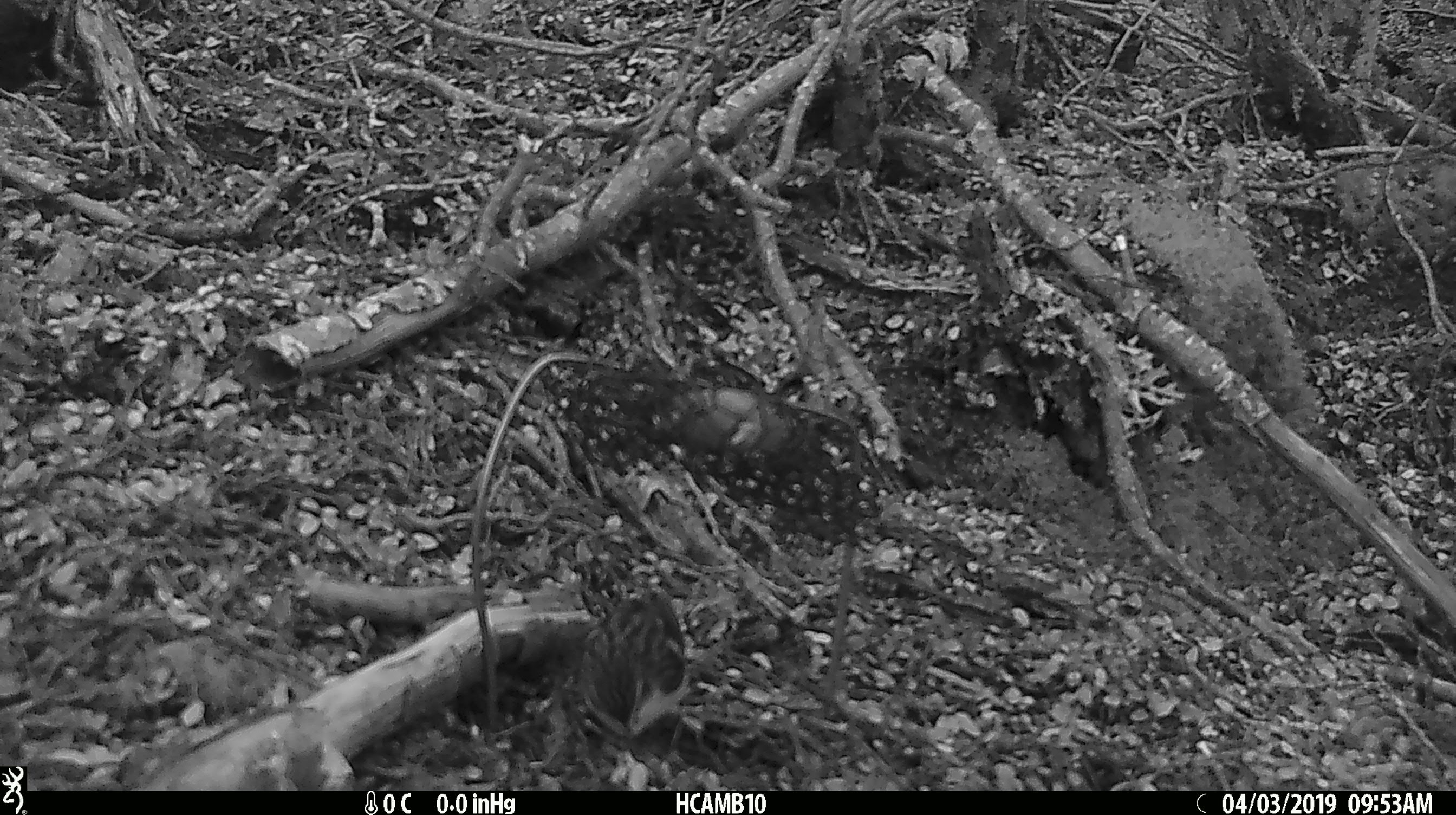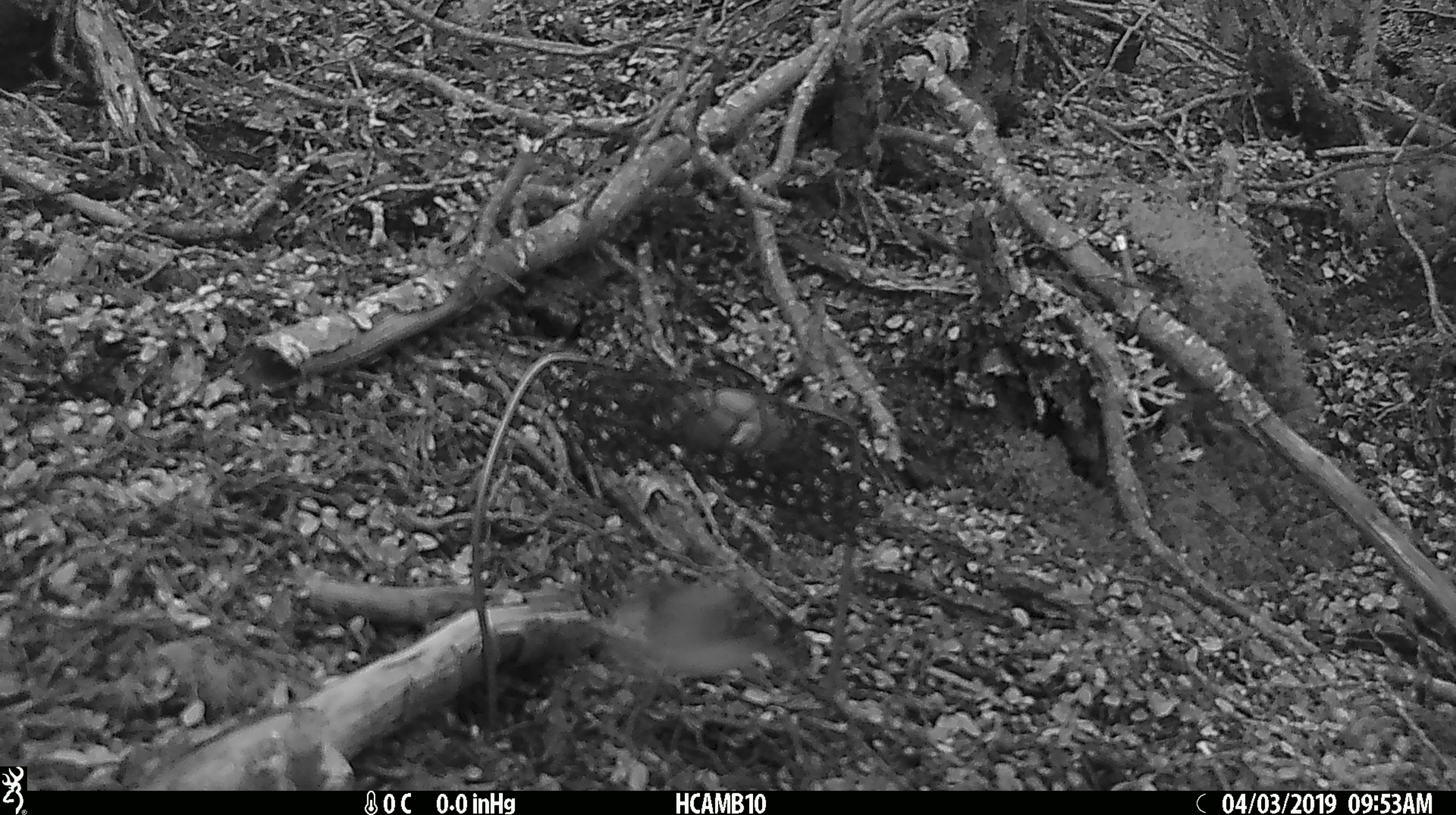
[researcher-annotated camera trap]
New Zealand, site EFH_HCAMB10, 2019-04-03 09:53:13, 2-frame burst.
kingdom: Animalia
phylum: Chordata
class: Aves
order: Passeriformes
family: Acanthisittidae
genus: Acanthisitta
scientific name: Acanthisitta chloris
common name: rifleman